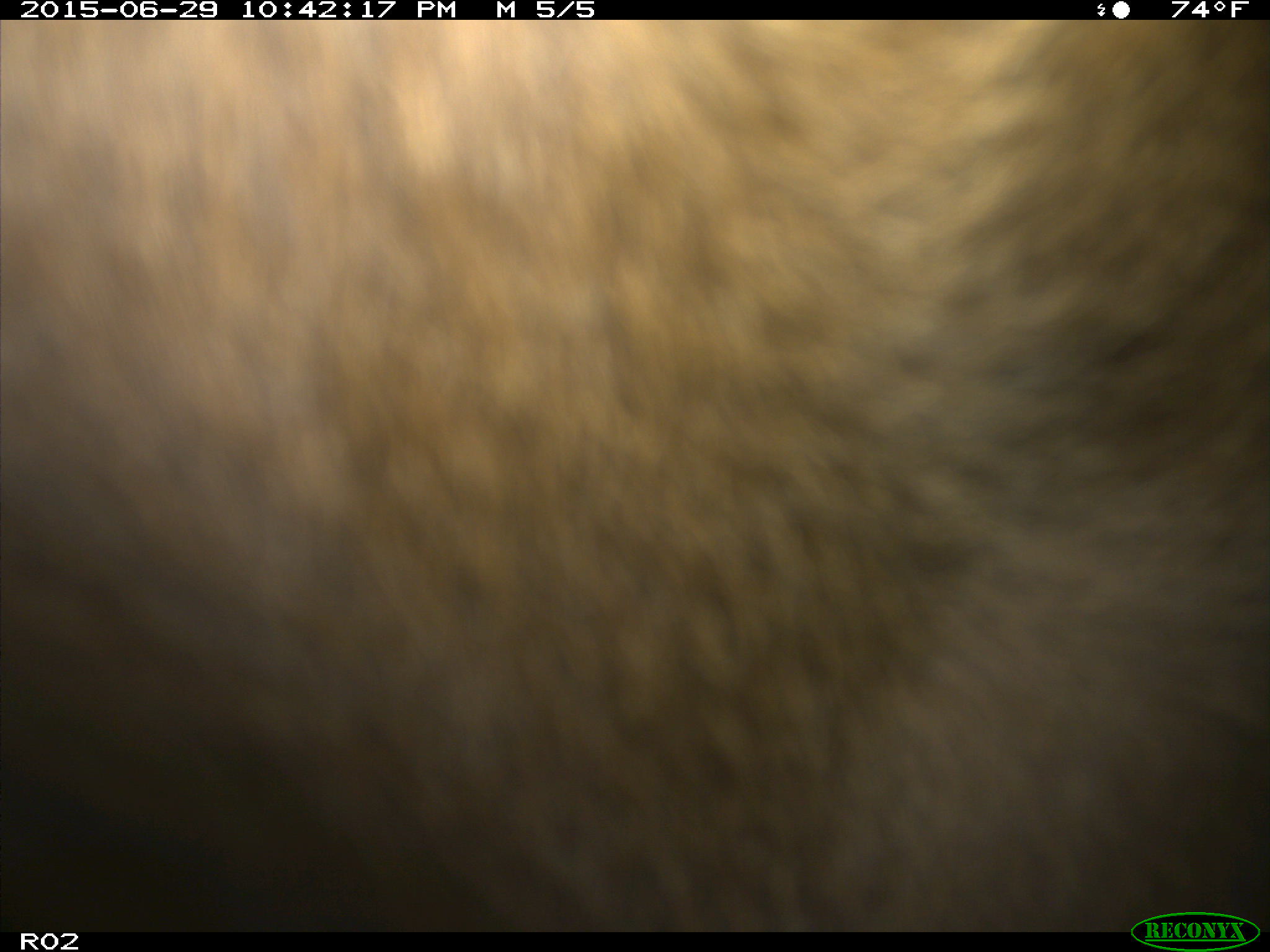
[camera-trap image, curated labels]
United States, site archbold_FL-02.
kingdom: Animalia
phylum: Chordata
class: Mammalia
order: Artiodactyla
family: Bovidae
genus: Bos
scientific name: Bos taurus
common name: domestic cow